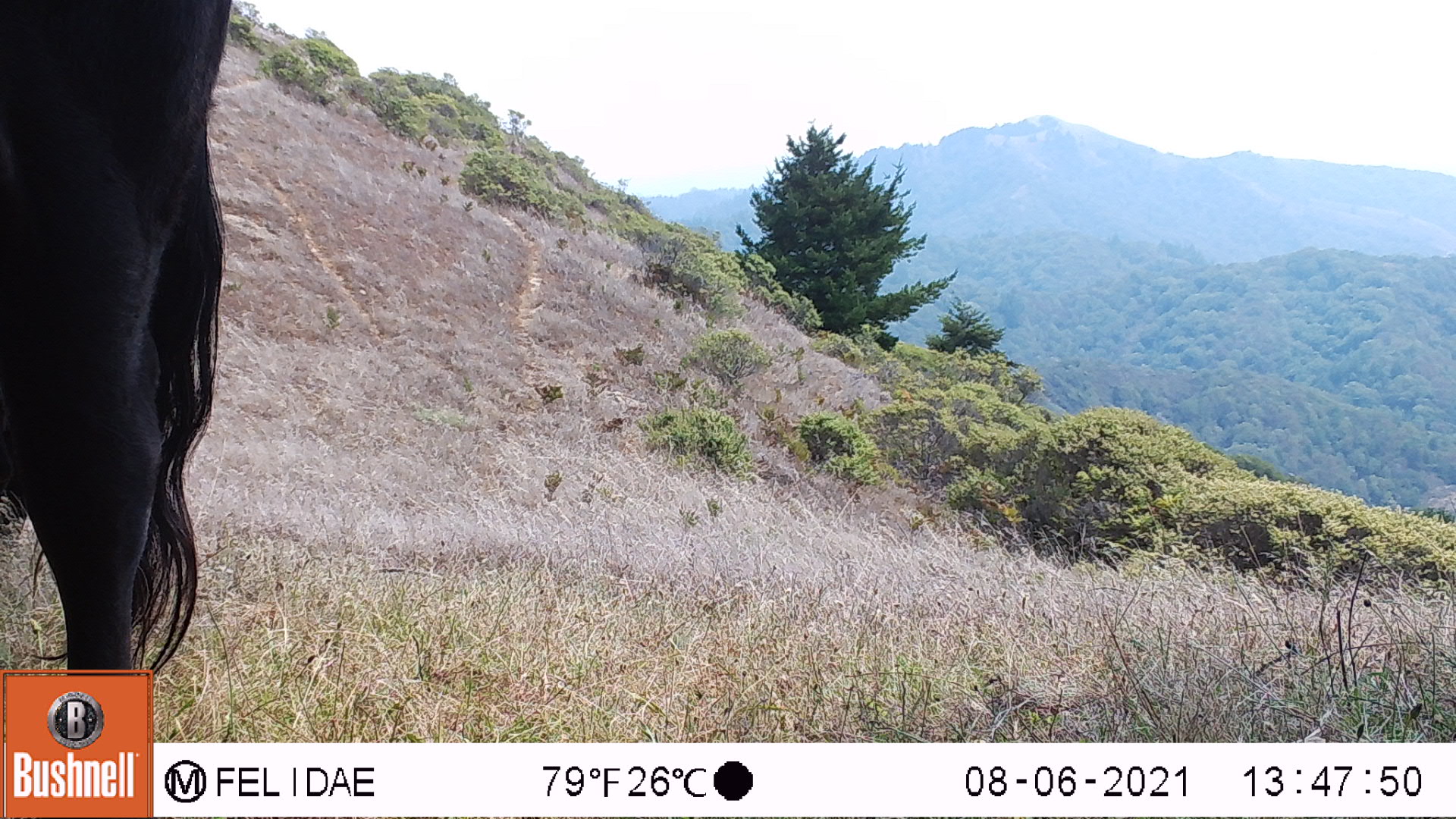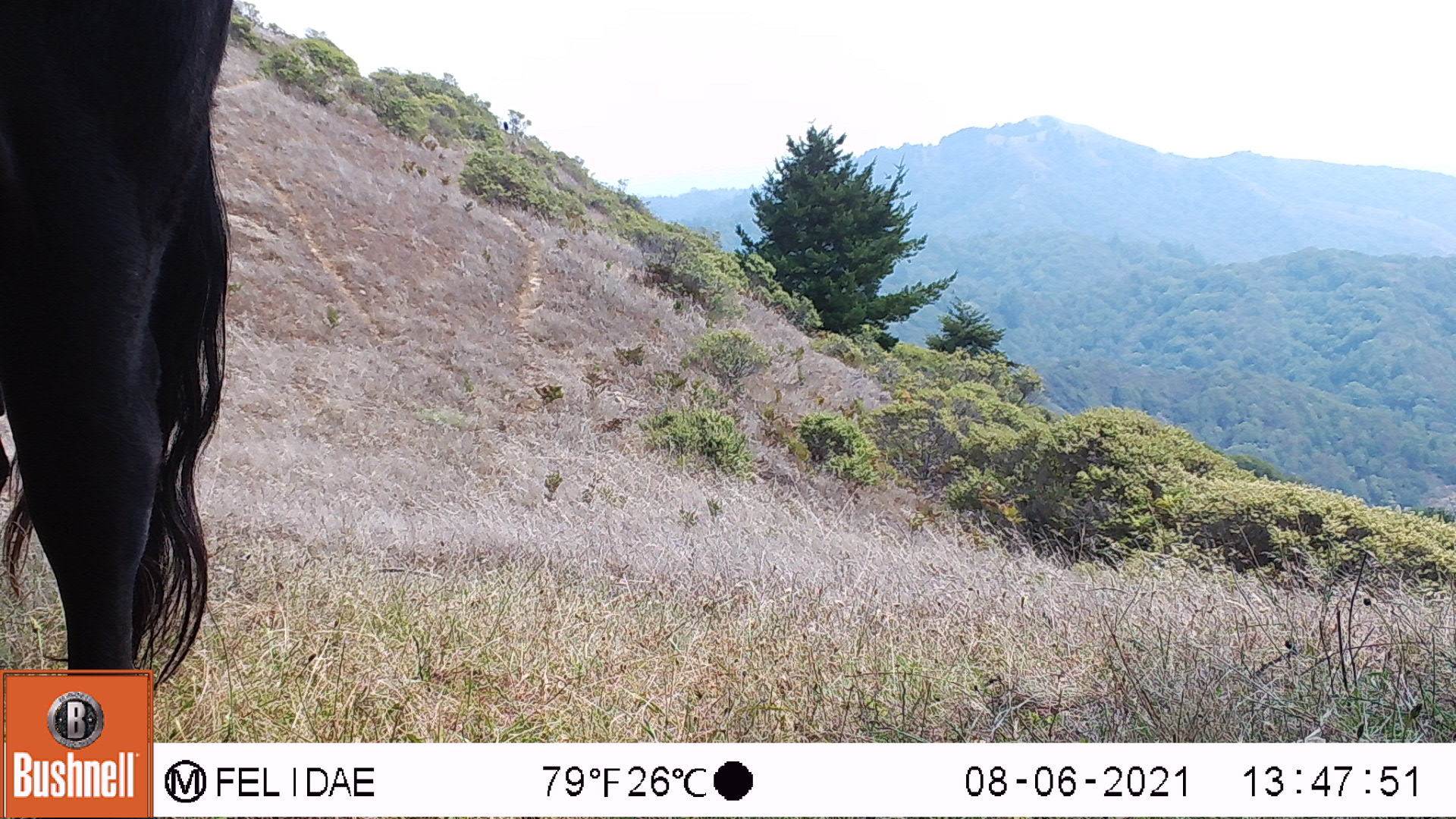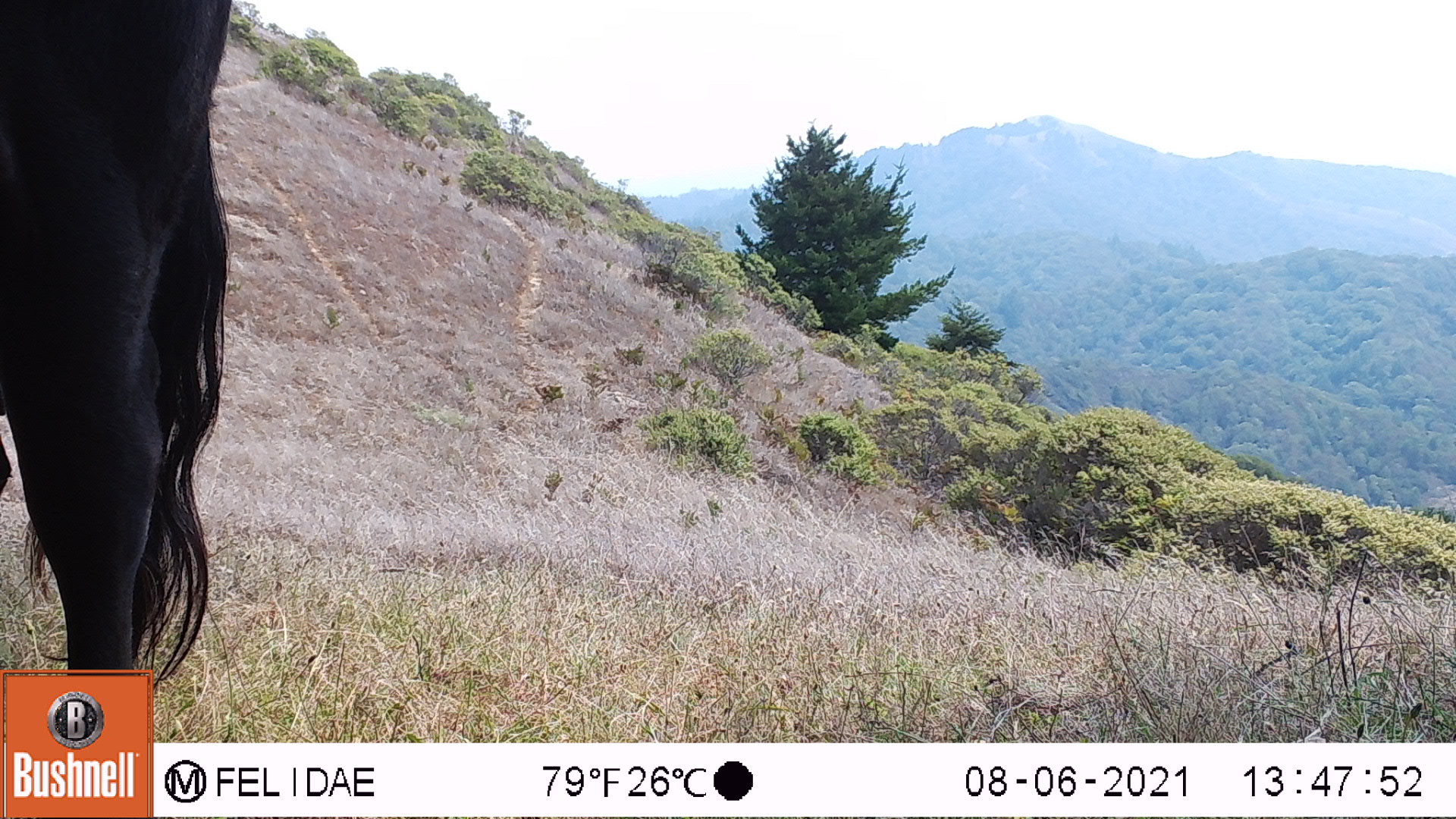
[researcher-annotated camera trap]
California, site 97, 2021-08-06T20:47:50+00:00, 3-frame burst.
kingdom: Animalia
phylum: Chordata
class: Mammalia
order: Artiodactyla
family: Bovidae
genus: Bos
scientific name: Bos taurus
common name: domestic cattle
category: cattle